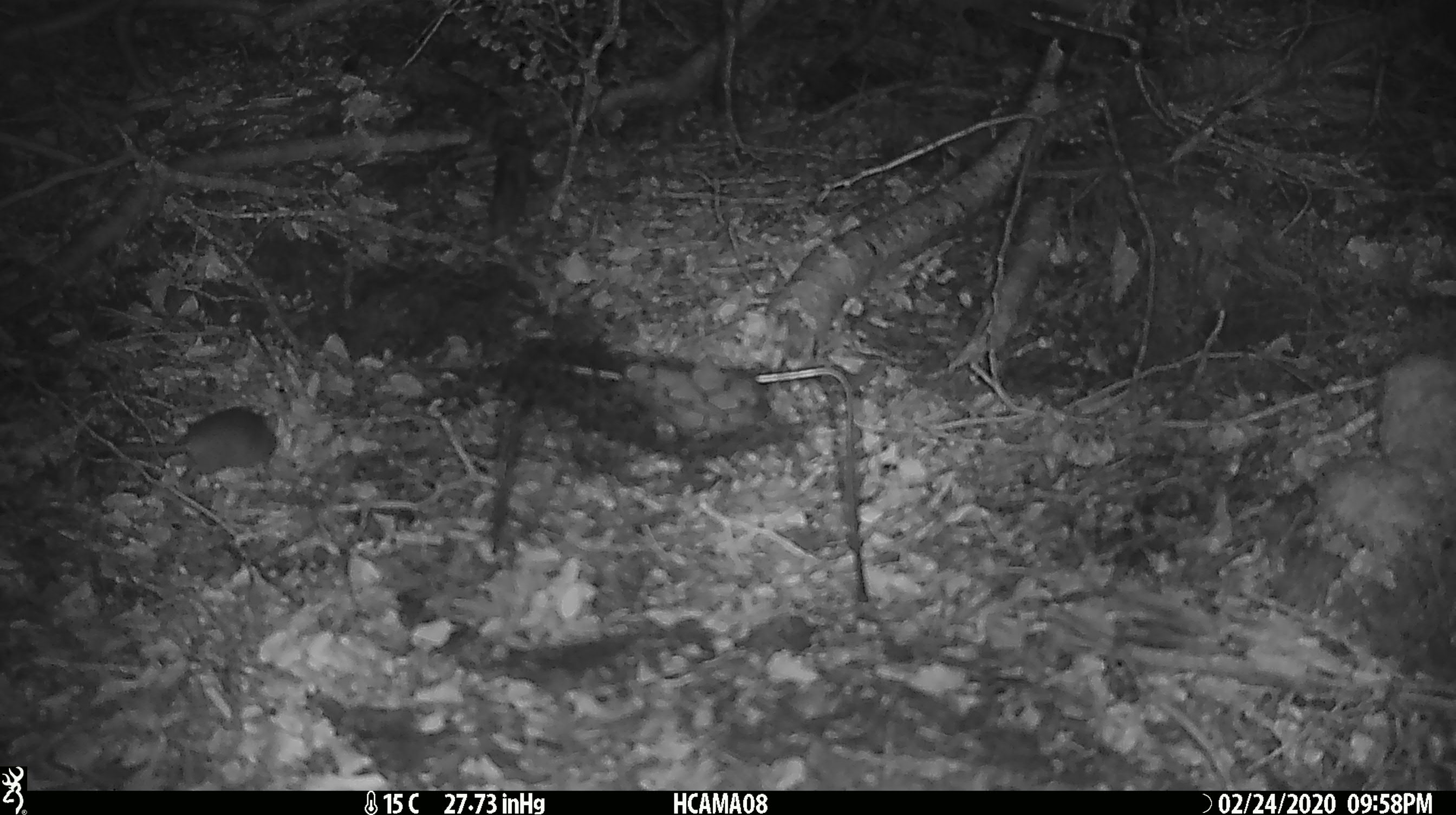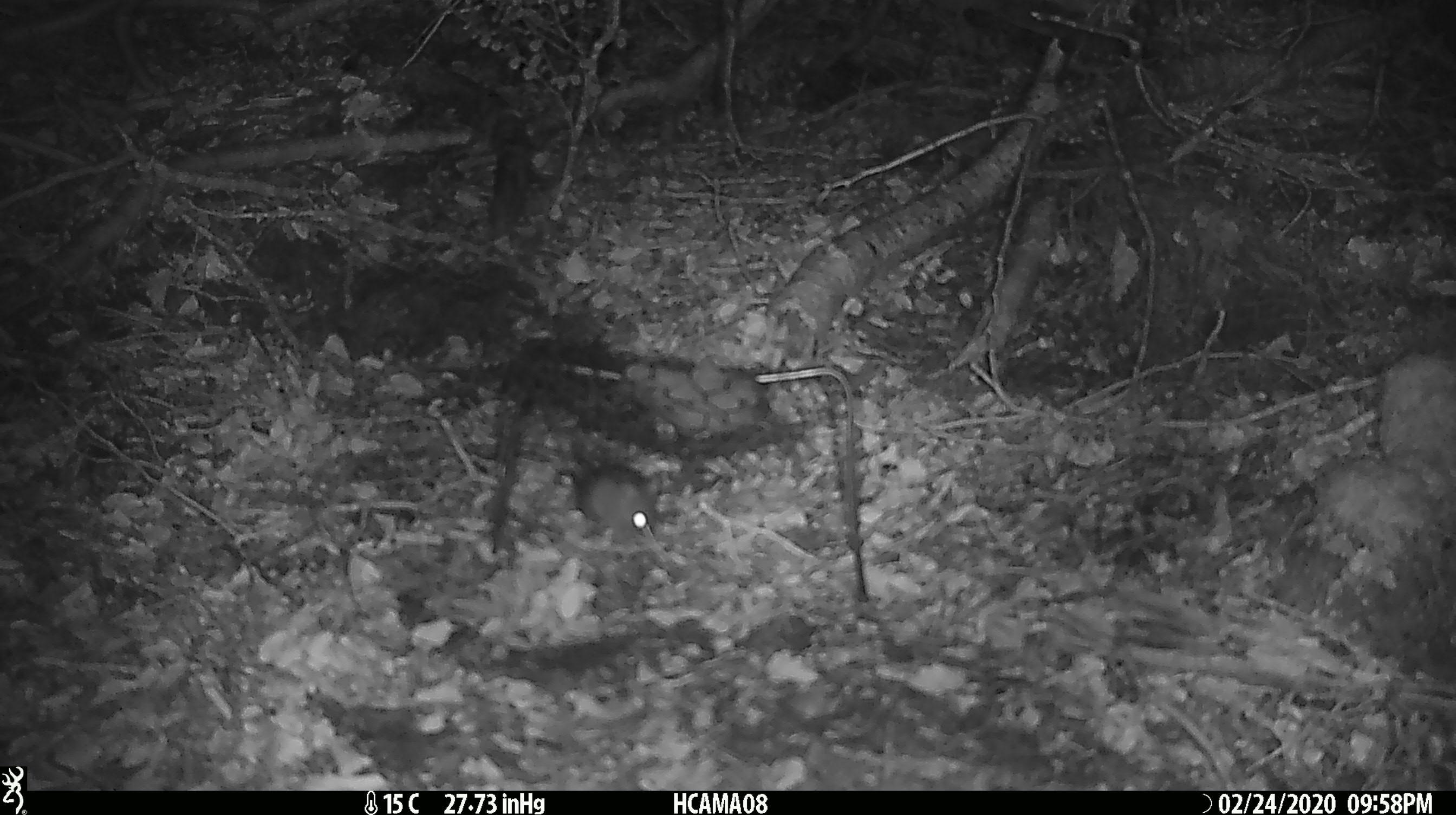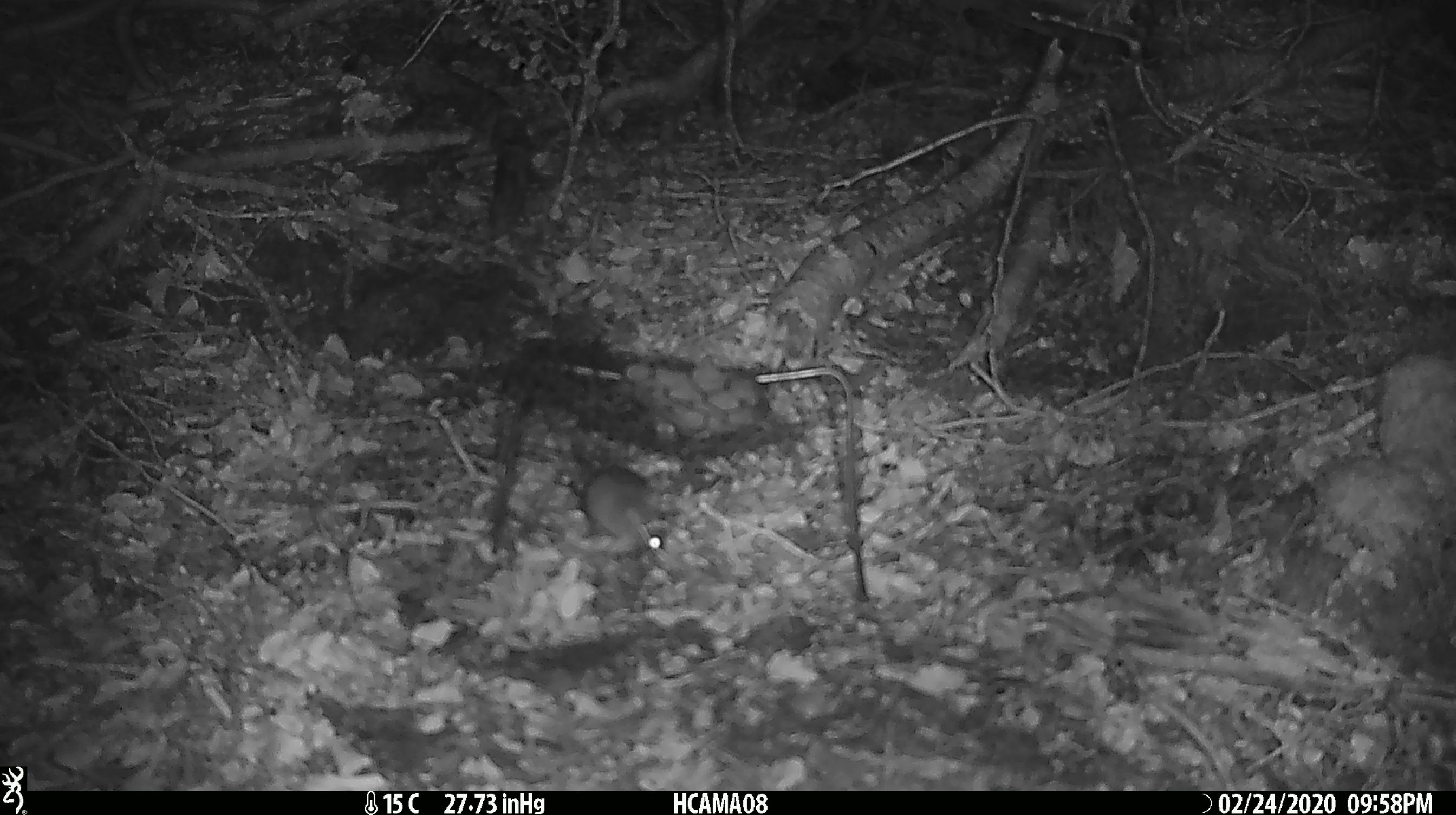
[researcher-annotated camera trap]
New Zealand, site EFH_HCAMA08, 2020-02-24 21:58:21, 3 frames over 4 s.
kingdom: Animalia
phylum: Chordata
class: Mammalia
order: Rodentia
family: Muridae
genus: Mus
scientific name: Mus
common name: mouse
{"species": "mouse (Mus)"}